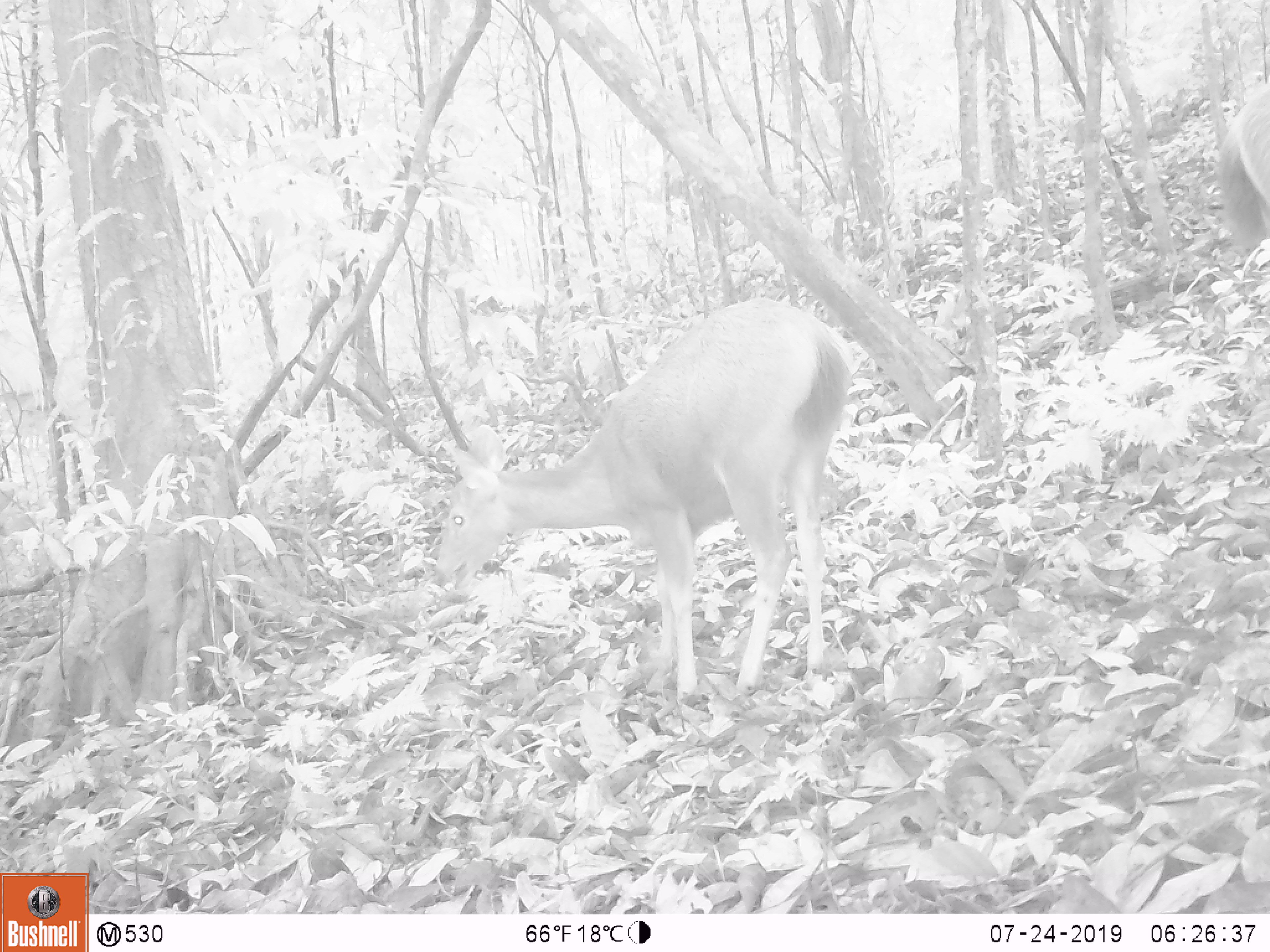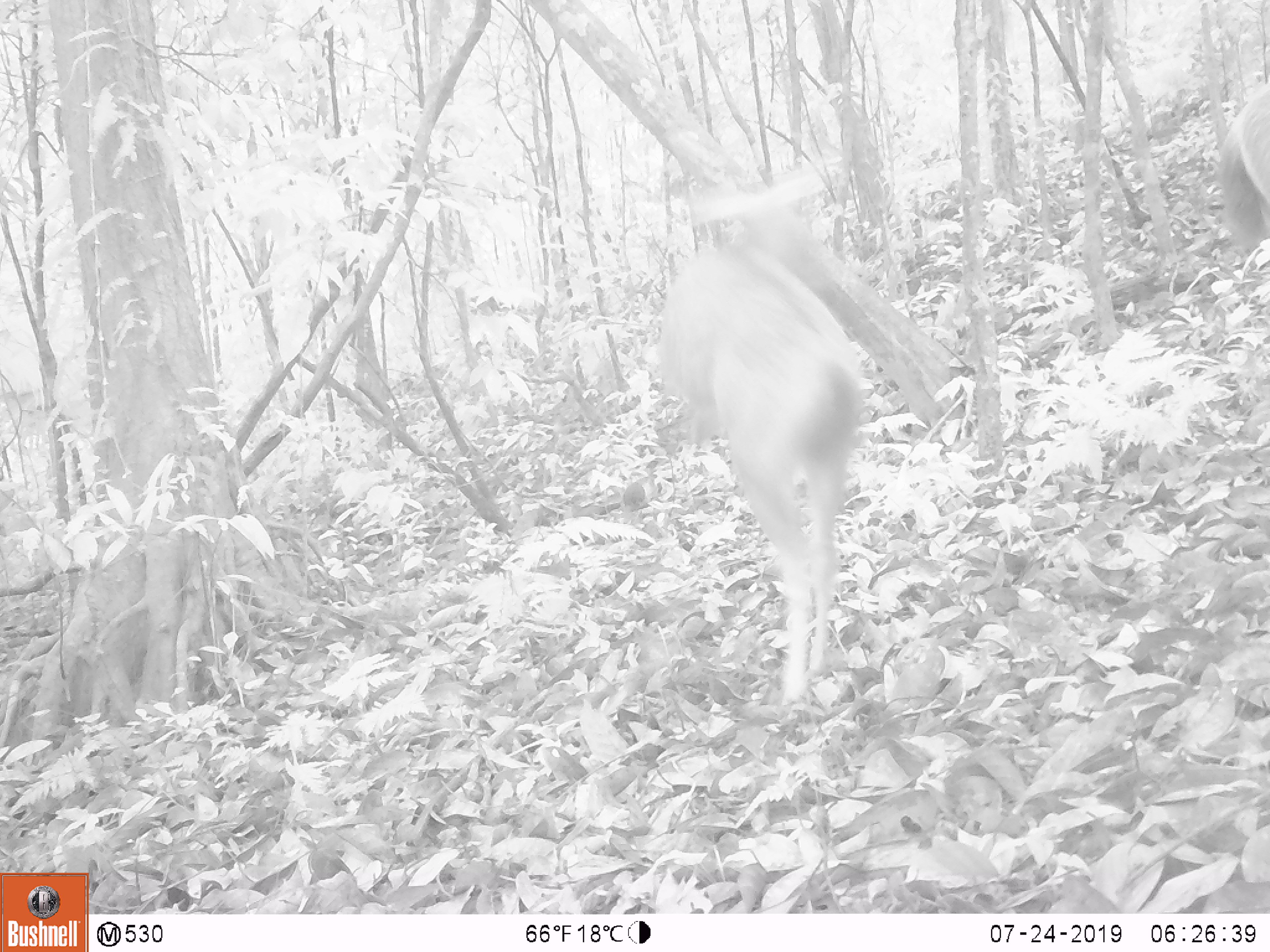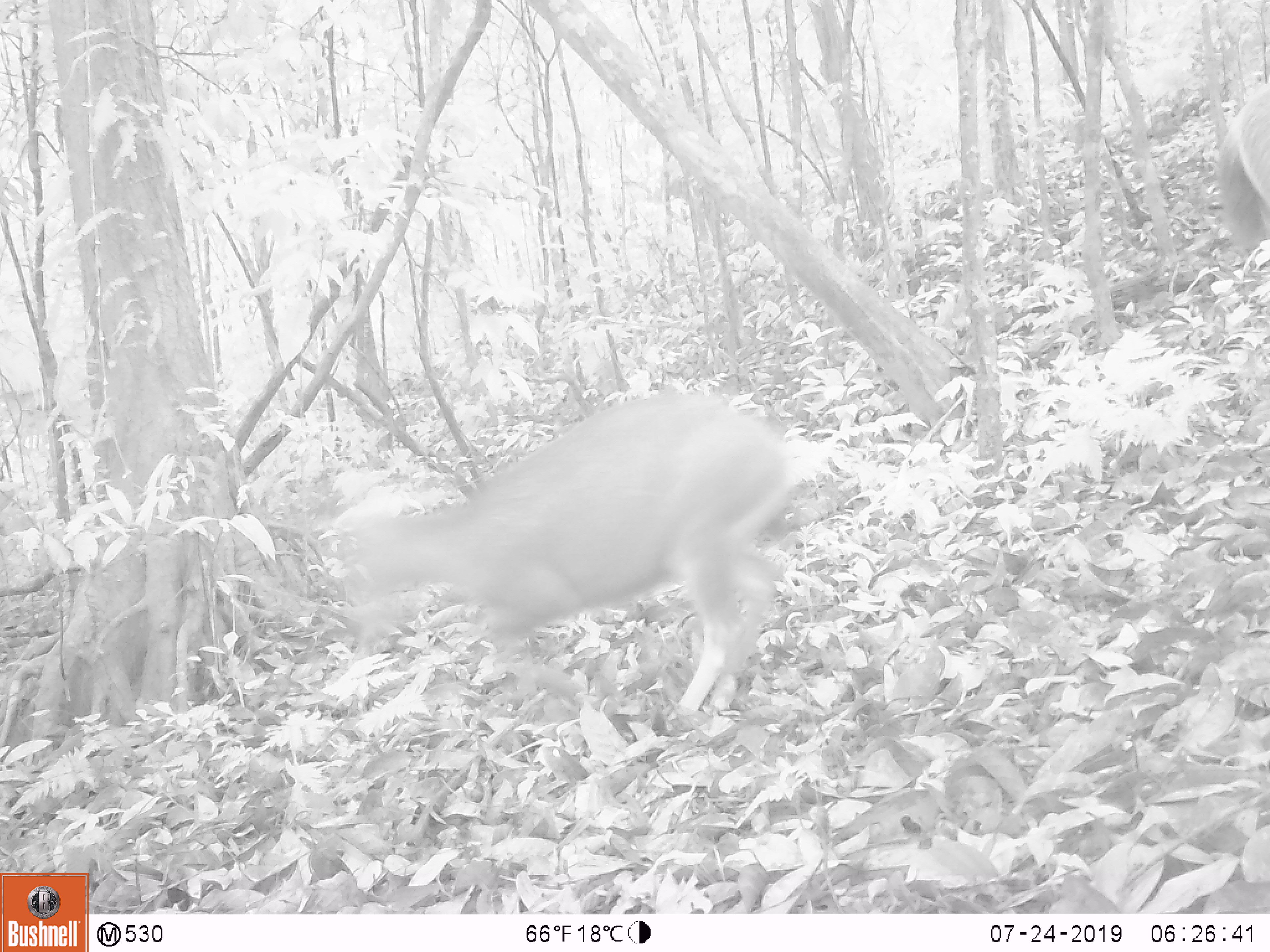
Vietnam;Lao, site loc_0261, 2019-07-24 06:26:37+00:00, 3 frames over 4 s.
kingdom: Animalia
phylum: Chordata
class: Mammalia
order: Artiodactyla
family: Cervidae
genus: Rusa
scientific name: Rusa unicolor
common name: sambar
Sambar (Rusa unicolor). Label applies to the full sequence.